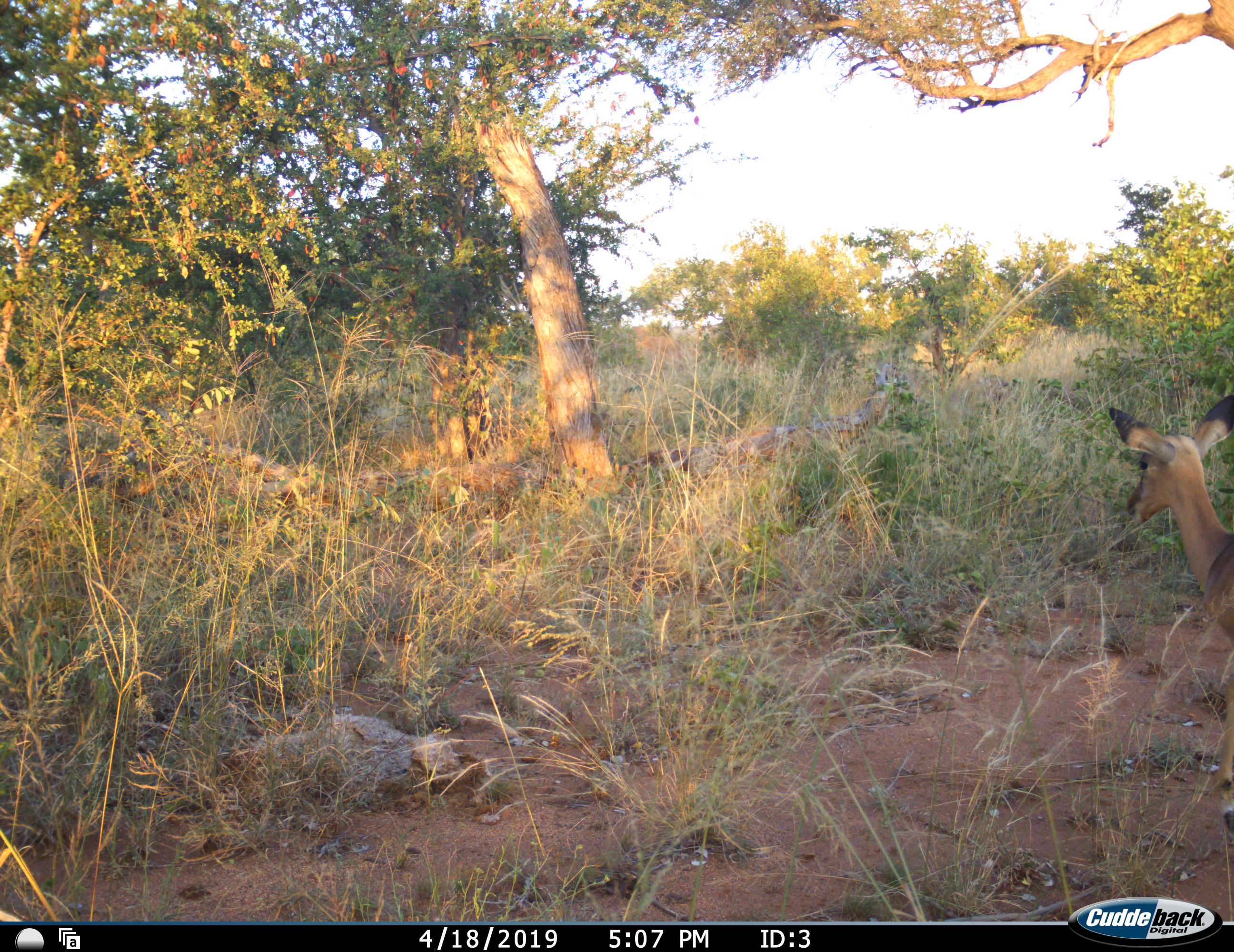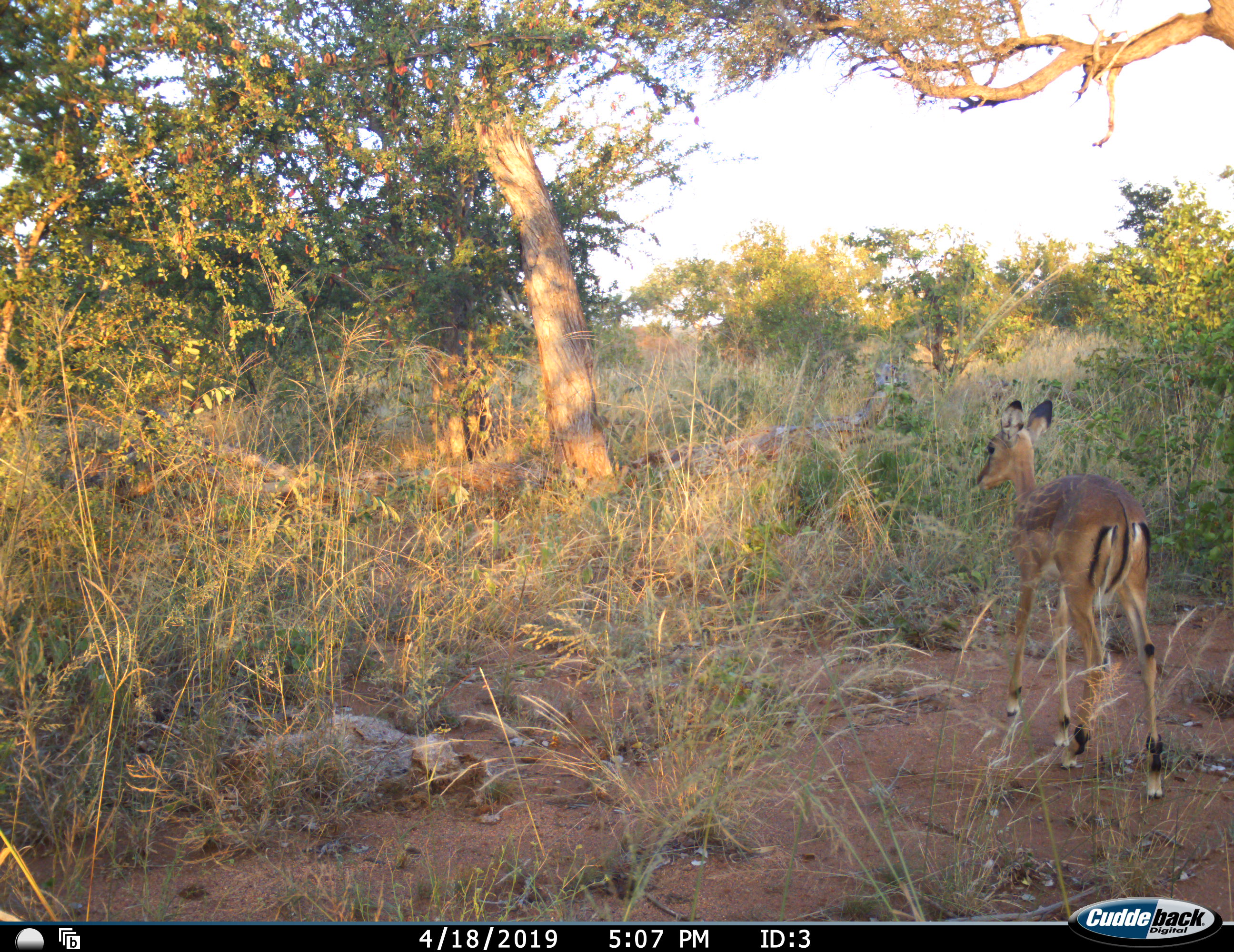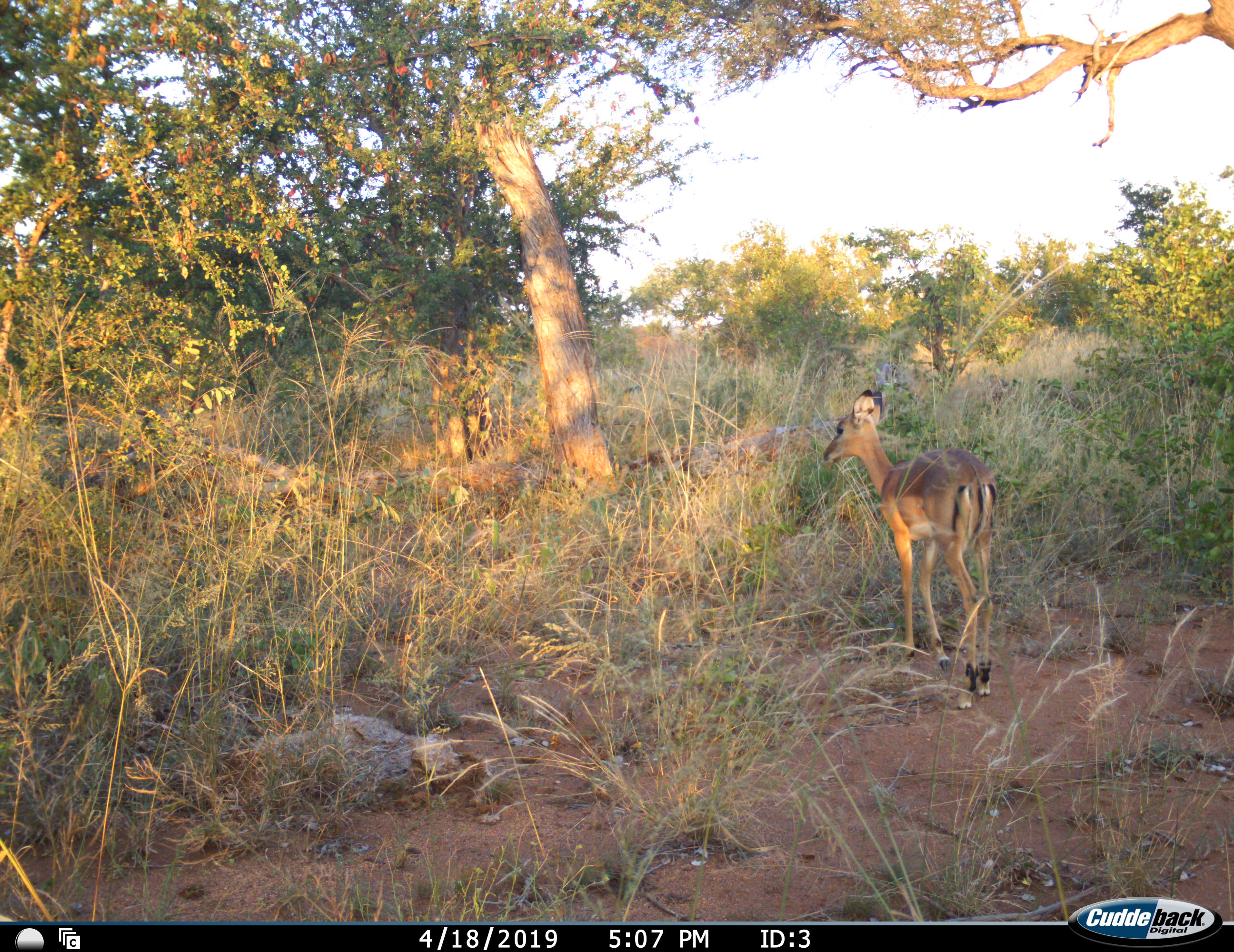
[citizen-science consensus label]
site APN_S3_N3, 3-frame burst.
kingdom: Animalia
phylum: Chordata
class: Mammalia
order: Artiodactyla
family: Bovidae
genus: Aepyceros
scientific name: Aepyceros melampus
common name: impala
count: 1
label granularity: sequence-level